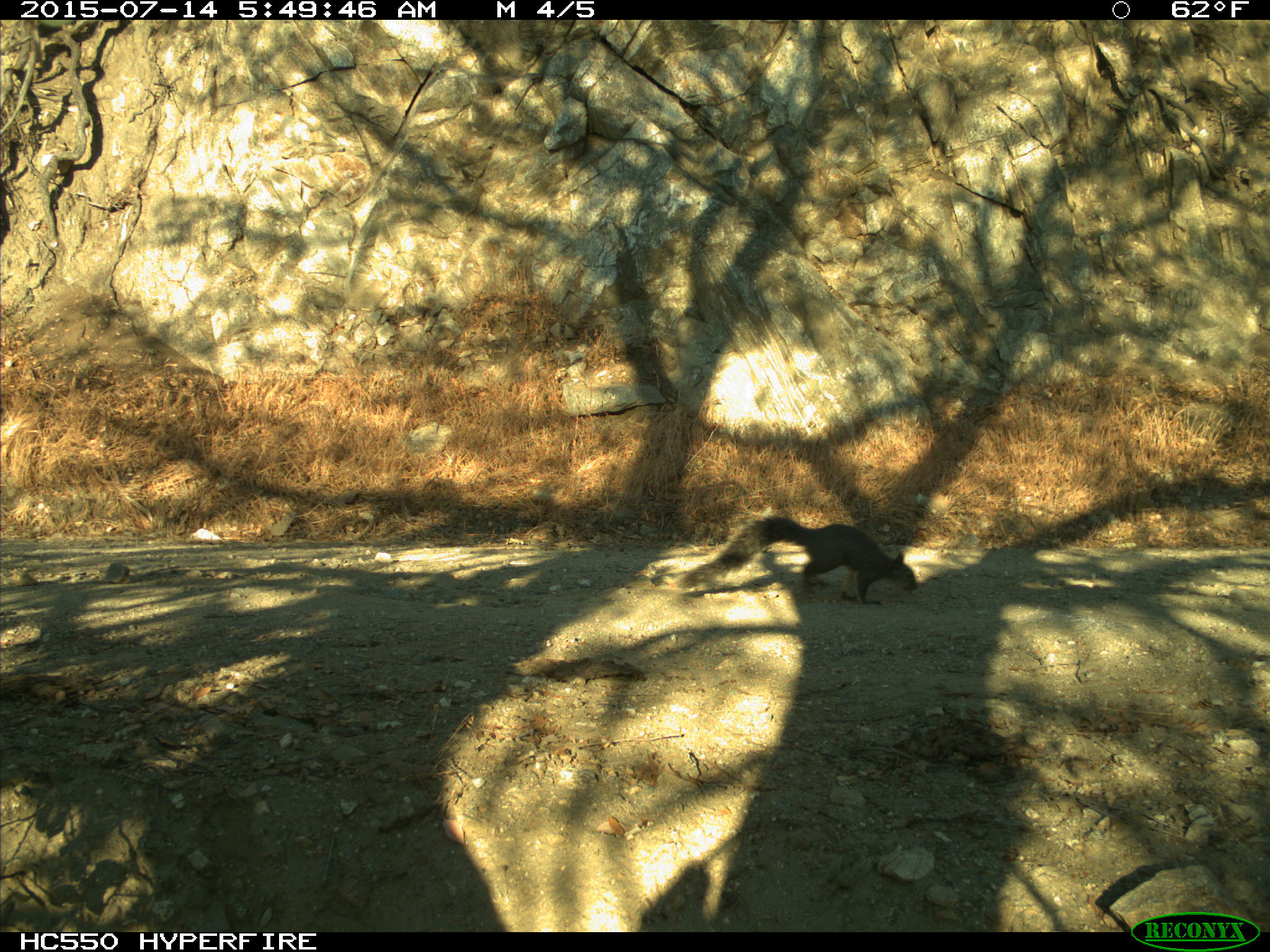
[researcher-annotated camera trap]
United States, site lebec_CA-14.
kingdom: Animalia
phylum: Chordata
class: Mammalia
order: Rodentia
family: Sciuridae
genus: Sciurus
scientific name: Sciurus carolinensis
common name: eastern gray squirrel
Sciurus carolinensis (eastern gray squirrel).